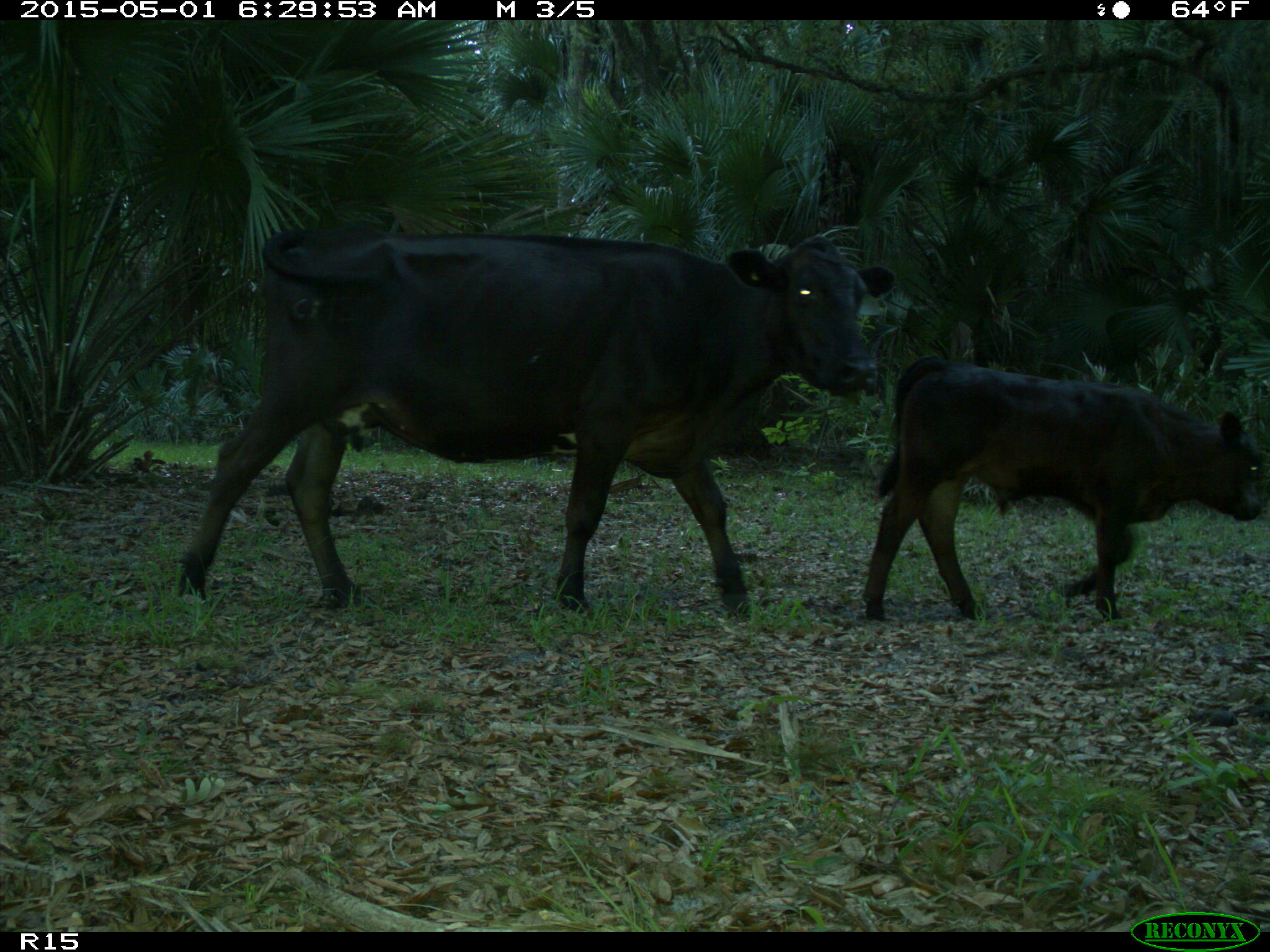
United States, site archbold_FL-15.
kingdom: Animalia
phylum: Chordata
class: Mammalia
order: Artiodactyla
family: Bovidae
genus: Bos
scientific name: Bos taurus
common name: domestic cow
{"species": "Bos taurus (domestic cow)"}